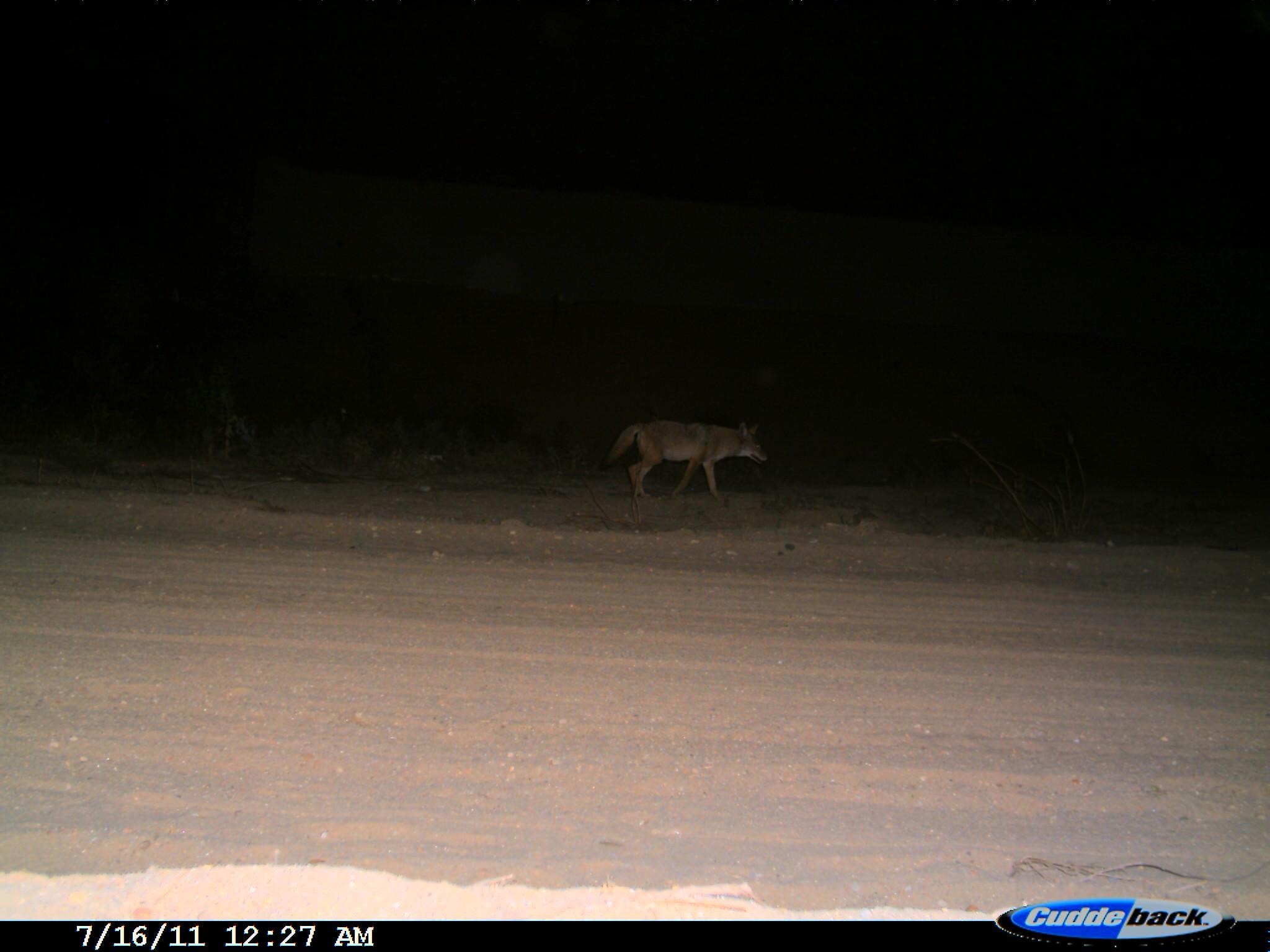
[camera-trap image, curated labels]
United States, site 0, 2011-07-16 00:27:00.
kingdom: Animalia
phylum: Chordata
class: Mammalia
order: Carnivora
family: Canidae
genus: Canis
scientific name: Canis latrans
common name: coyote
Coyote (Canis latrans).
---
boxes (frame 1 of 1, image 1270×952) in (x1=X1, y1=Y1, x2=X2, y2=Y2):
coyote: (x1=603, y1=413, x2=772, y2=509)